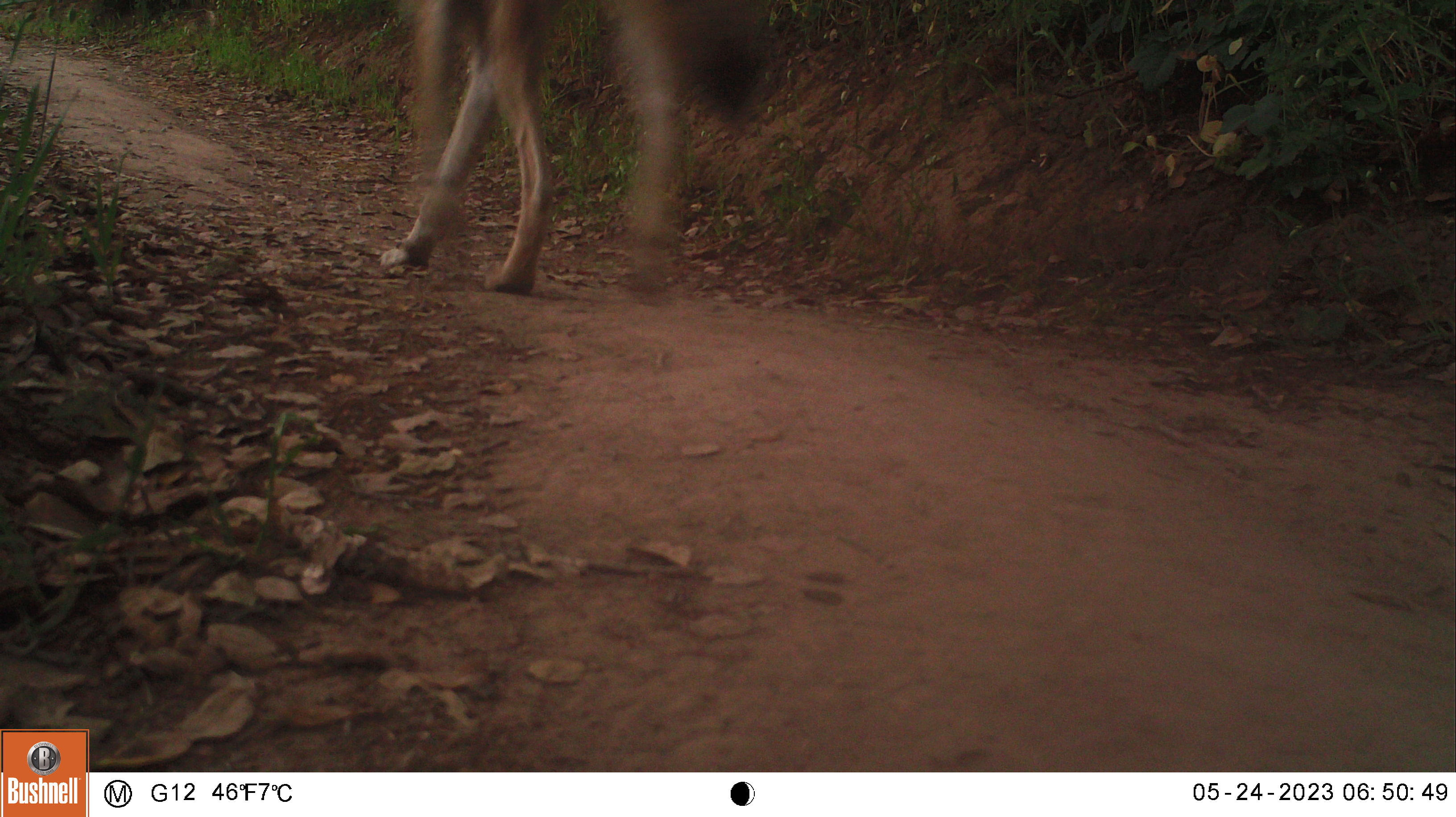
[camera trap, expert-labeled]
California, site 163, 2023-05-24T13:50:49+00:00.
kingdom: Animalia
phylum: Chordata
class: Mammalia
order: Carnivora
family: Canidae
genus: Canis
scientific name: Canis latrans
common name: coyote